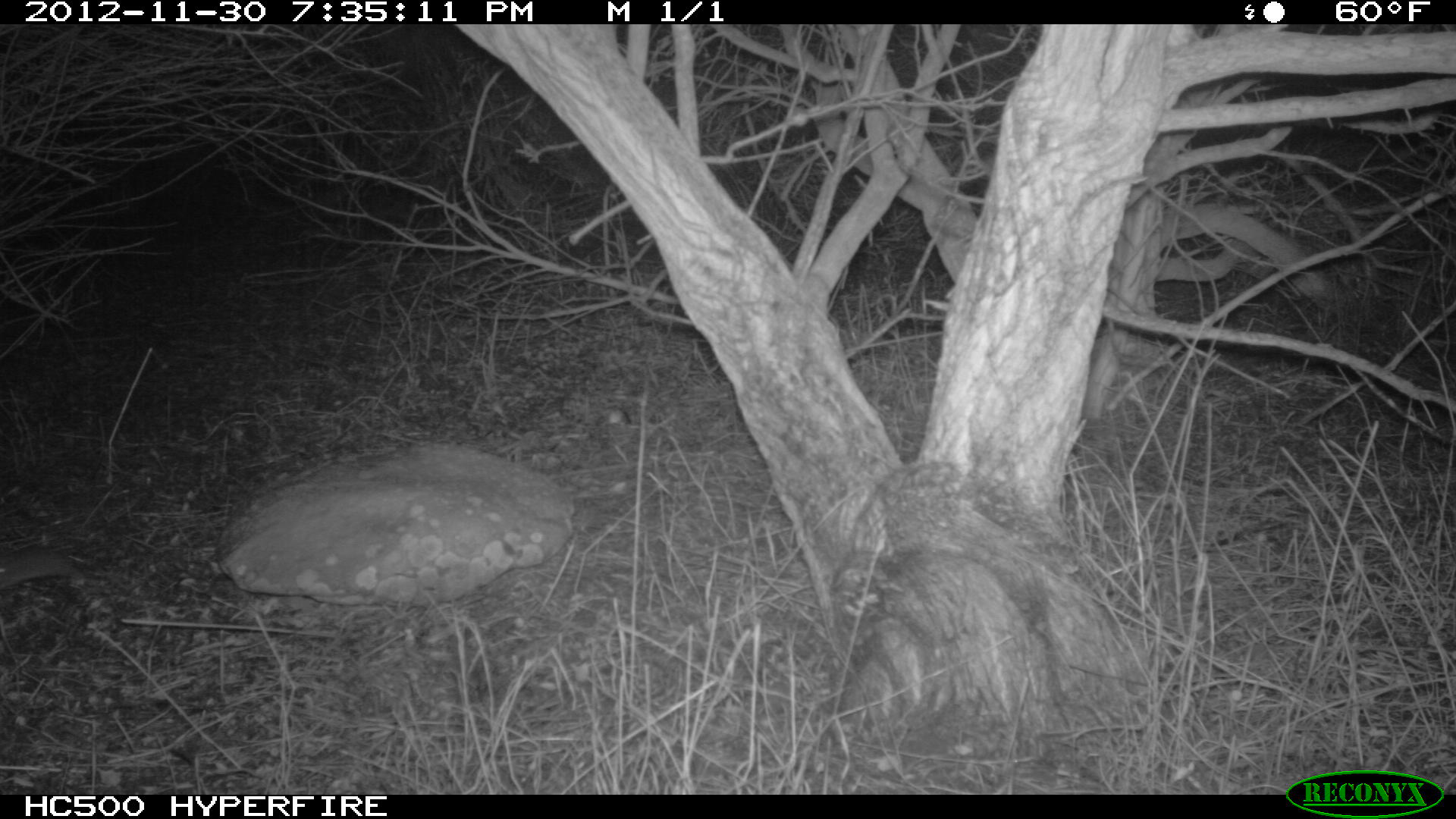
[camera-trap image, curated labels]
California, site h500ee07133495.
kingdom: Animalia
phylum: Chordata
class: Mammalia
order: Carnivora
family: Canidae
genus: Urocyon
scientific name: Urocyon littoralis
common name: island fox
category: fox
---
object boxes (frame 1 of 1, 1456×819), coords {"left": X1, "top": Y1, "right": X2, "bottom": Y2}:
fox: {"left": 0, "top": 542, "right": 86, "bottom": 589}